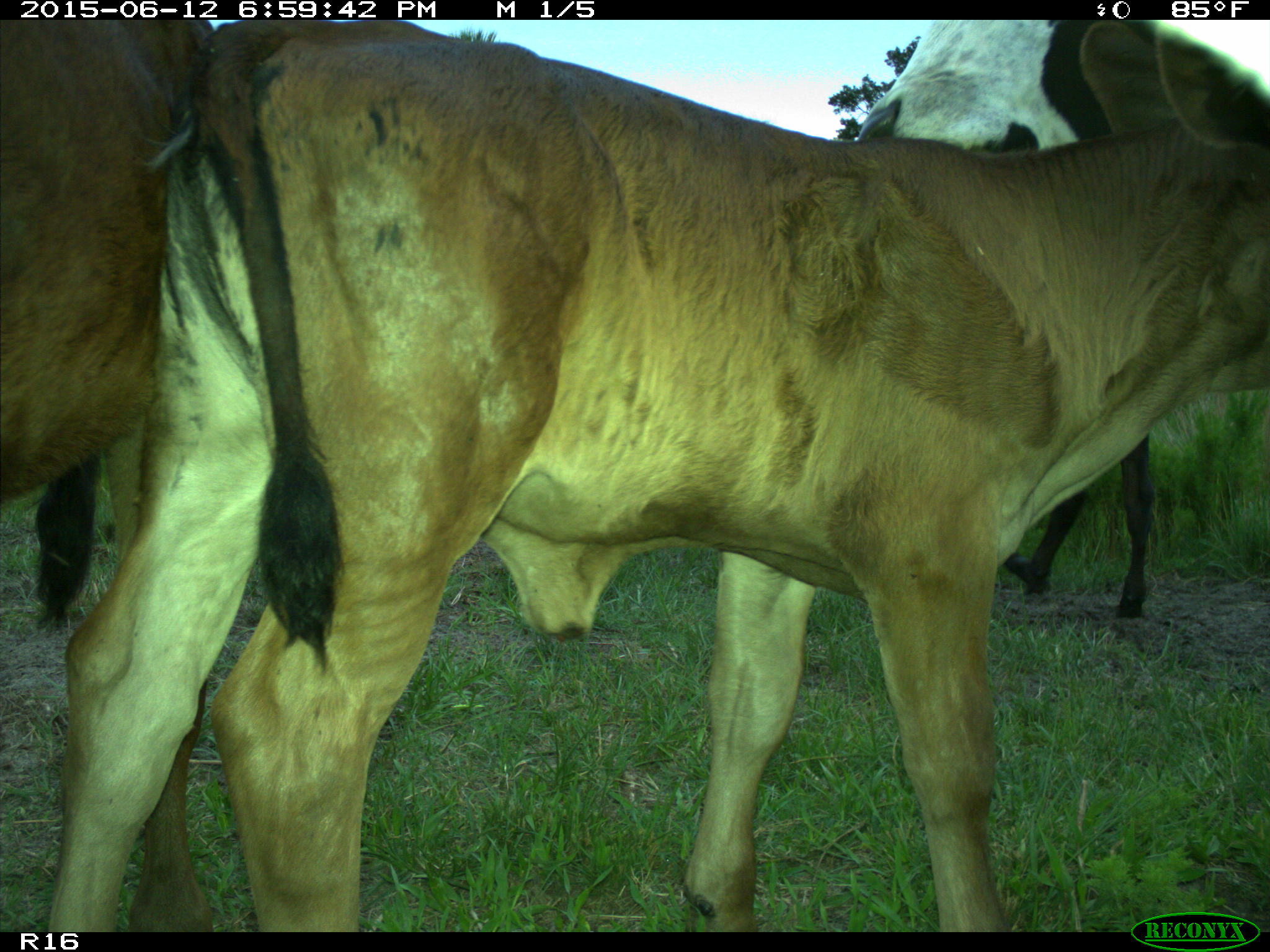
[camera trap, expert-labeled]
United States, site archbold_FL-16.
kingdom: Animalia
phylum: Chordata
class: Mammalia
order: Artiodactyla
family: Bovidae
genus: Bos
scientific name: Bos taurus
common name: domestic cow